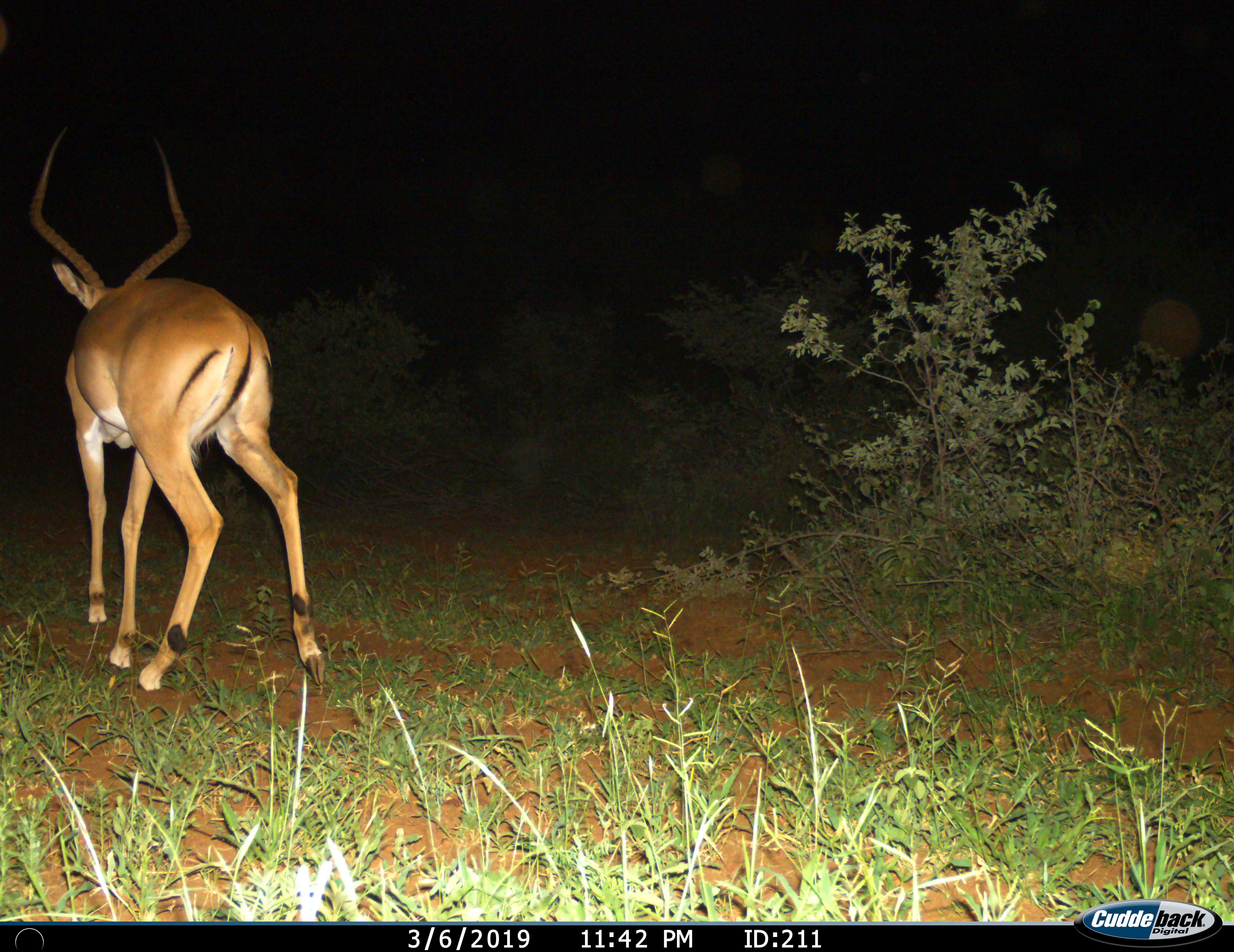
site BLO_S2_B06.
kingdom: Animalia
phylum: Chordata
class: Mammalia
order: Artiodactyla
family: Bovidae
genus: Aepyceros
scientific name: Aepyceros melampus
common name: impala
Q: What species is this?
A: Impala (Aepyceros melampus).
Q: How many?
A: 1.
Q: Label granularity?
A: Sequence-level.